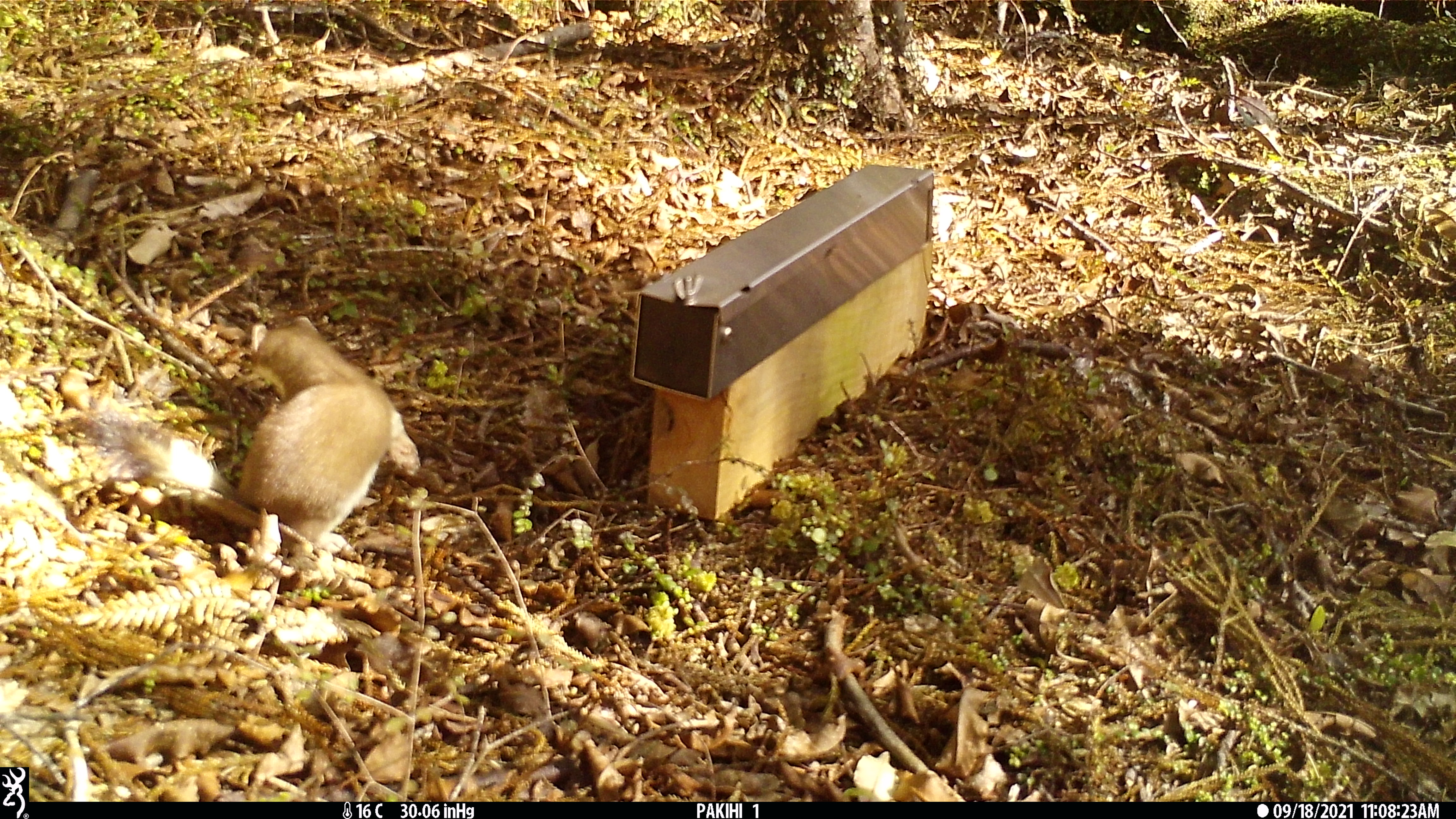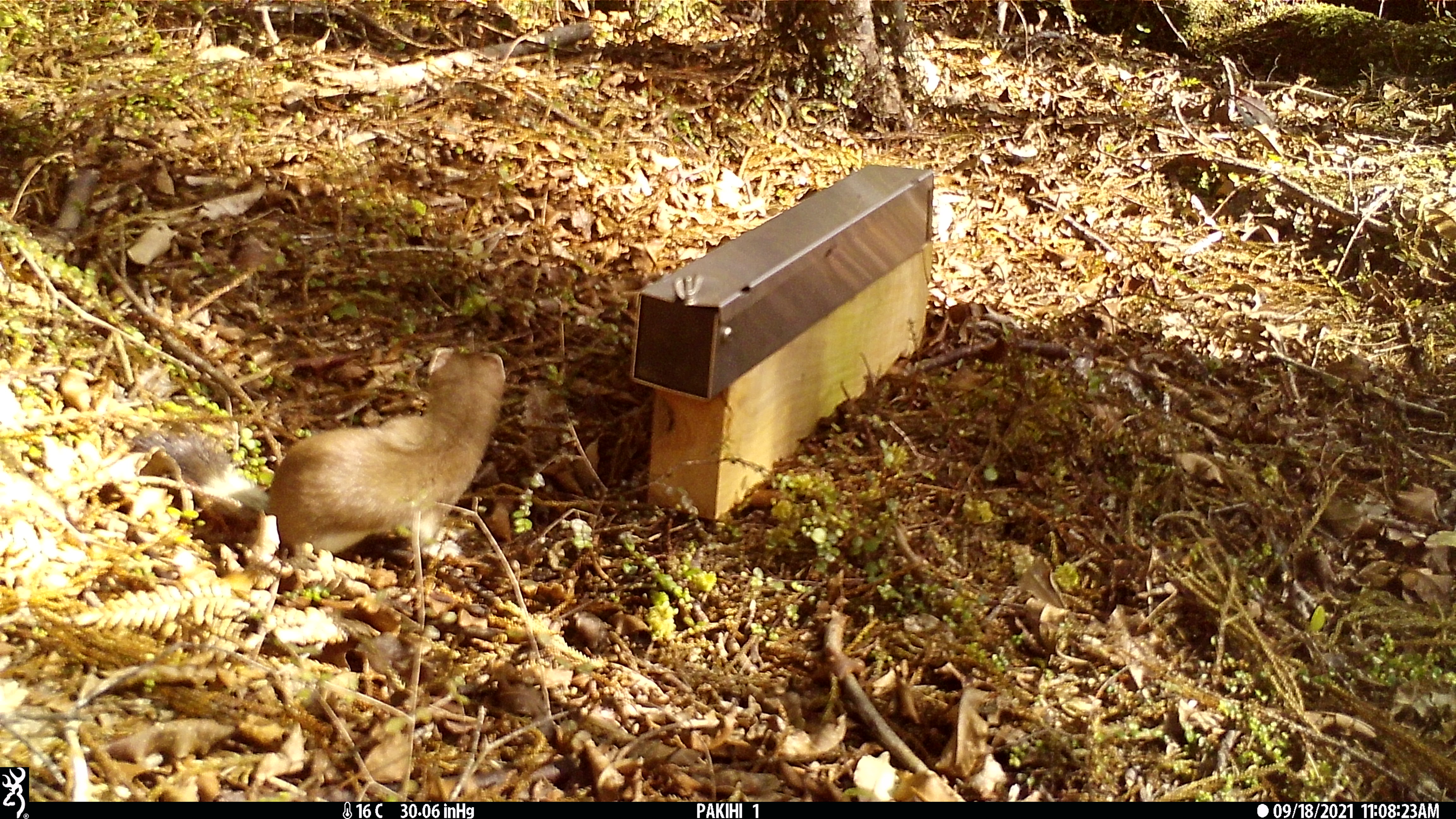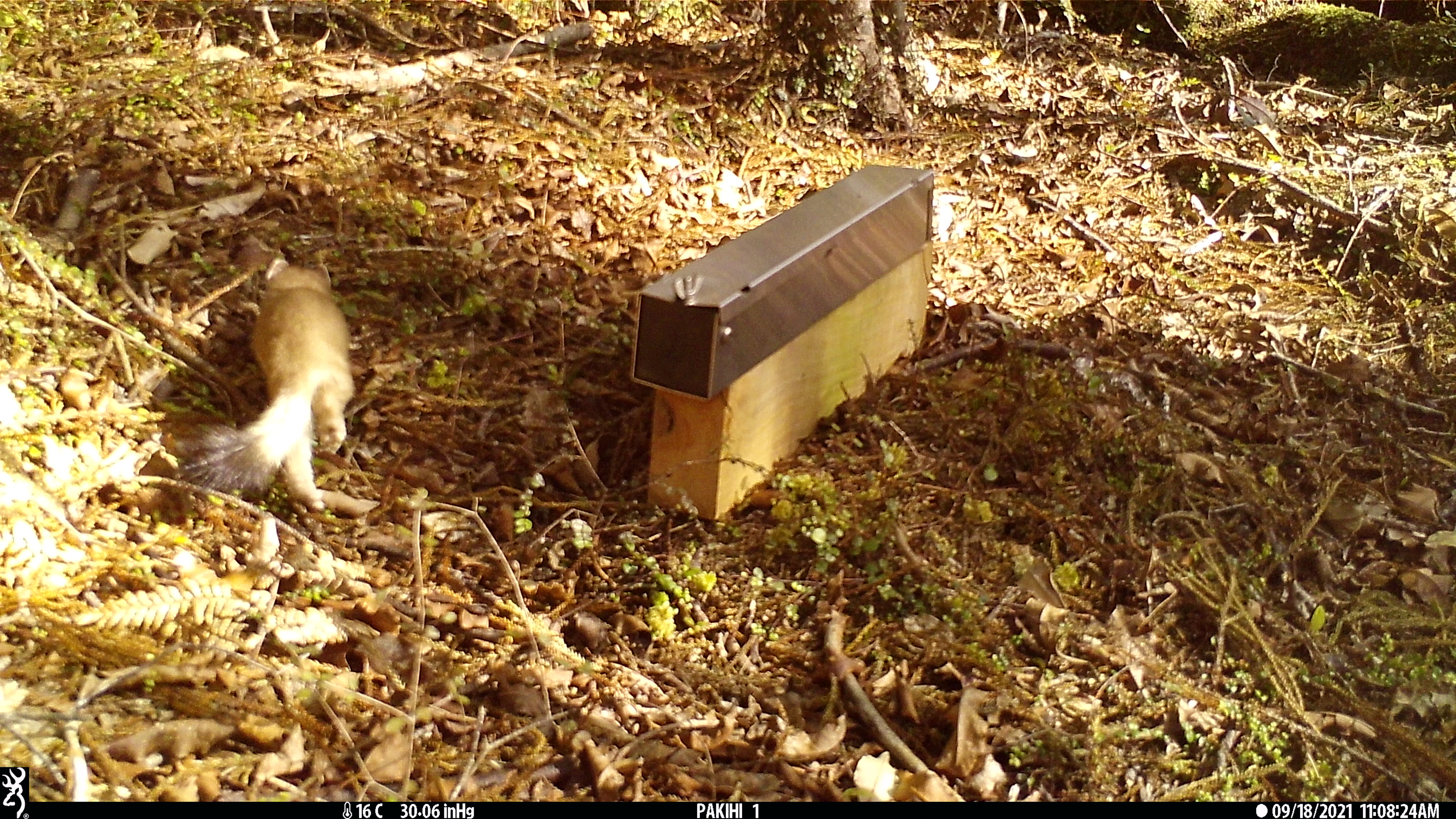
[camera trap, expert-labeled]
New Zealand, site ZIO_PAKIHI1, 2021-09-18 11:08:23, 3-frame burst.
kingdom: Animalia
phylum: Chordata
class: Mammalia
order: Carnivora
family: Mustelidae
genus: Mustela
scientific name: Mustela erminea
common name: stoat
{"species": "stoat (Mustela erminea)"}